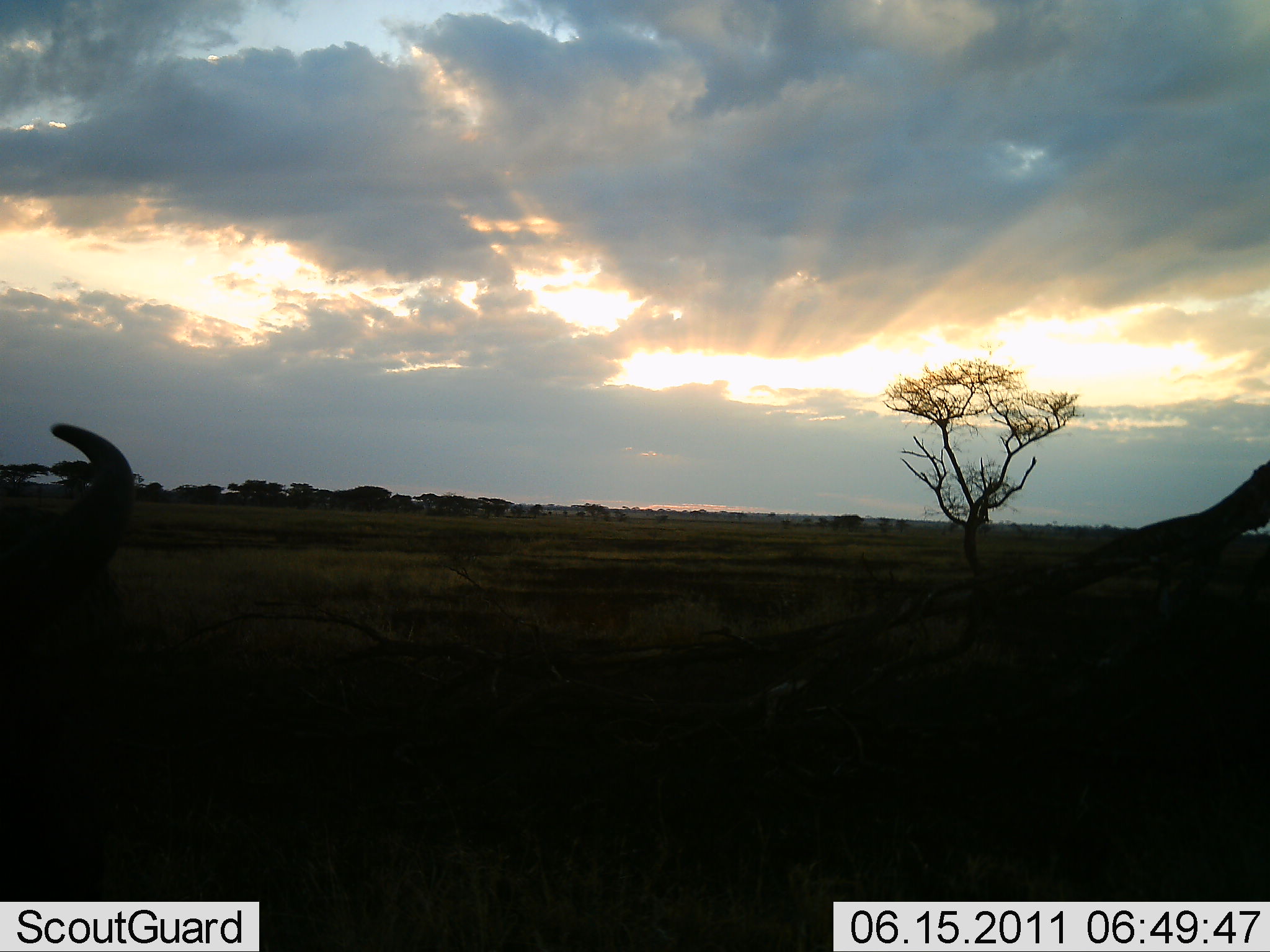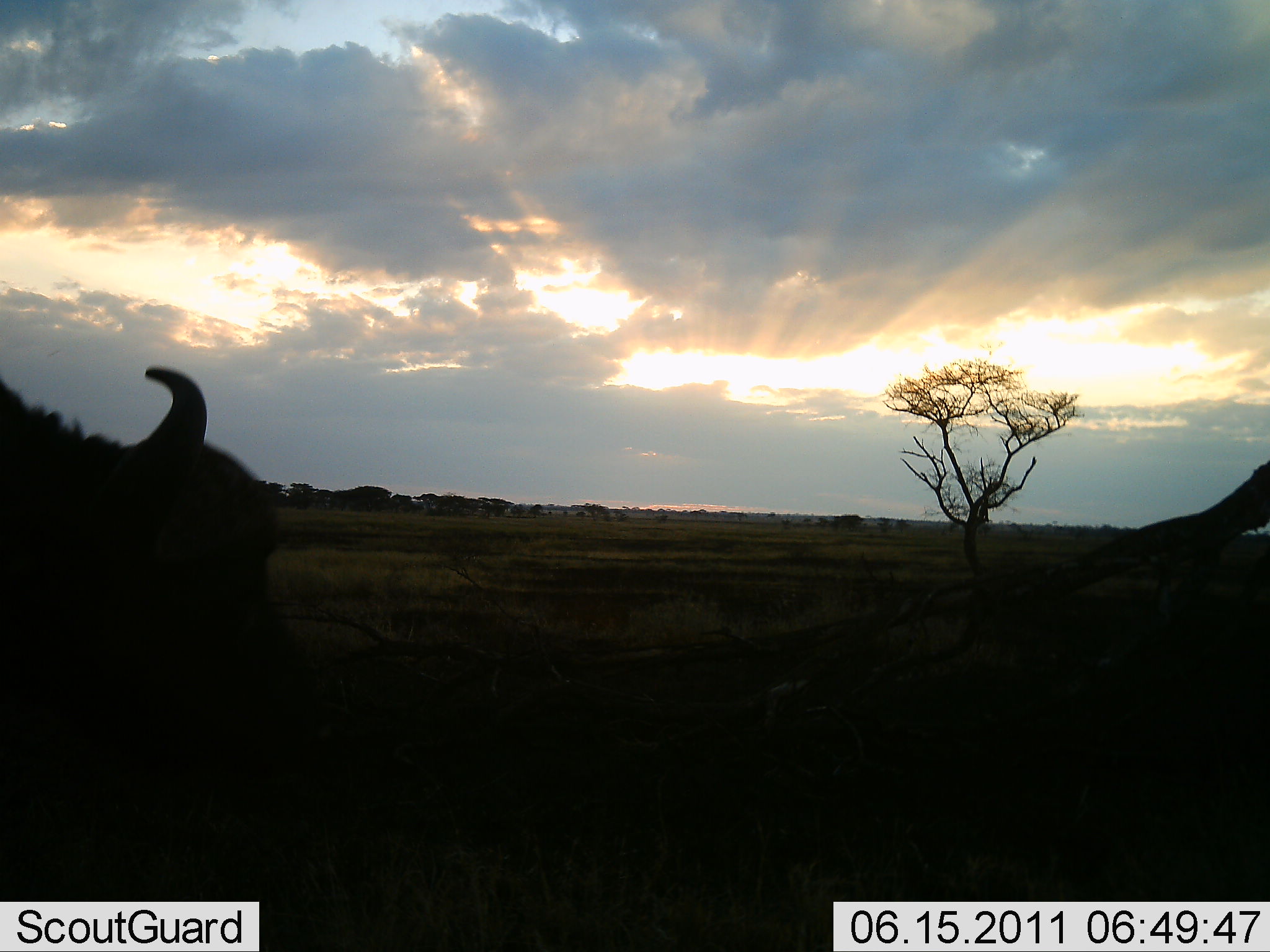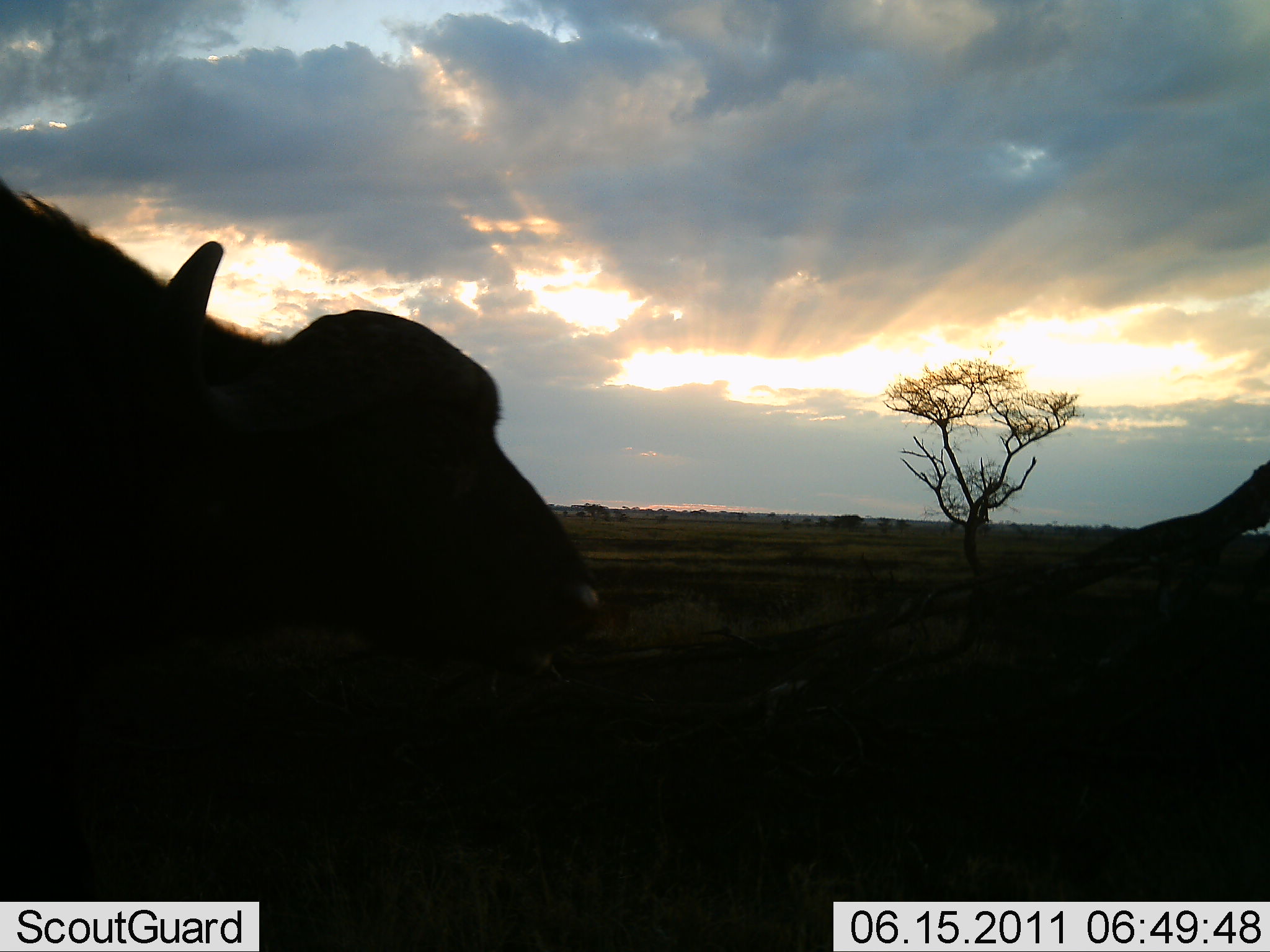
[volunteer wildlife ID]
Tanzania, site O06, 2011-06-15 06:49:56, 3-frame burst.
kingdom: Animalia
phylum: Chordata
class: Mammalia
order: Artiodactyla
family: Bovidae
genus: Syncerus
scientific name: Syncerus caffer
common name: cape buffalo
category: buffalo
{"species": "buffalo (cape buffalo) (Syncerus caffer)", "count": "1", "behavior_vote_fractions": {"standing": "27%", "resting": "0%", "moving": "73%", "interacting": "0%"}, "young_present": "0%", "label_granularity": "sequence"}